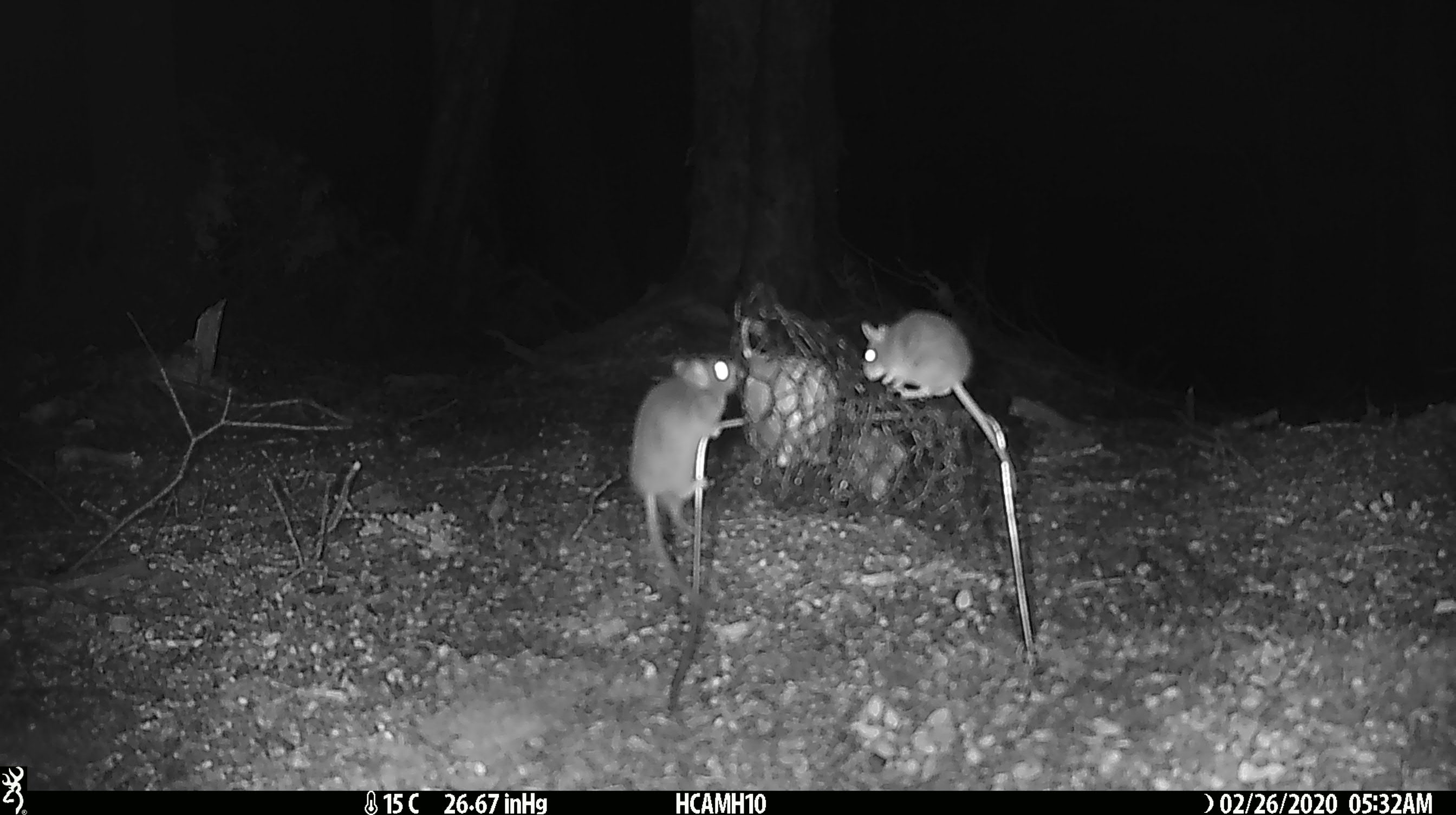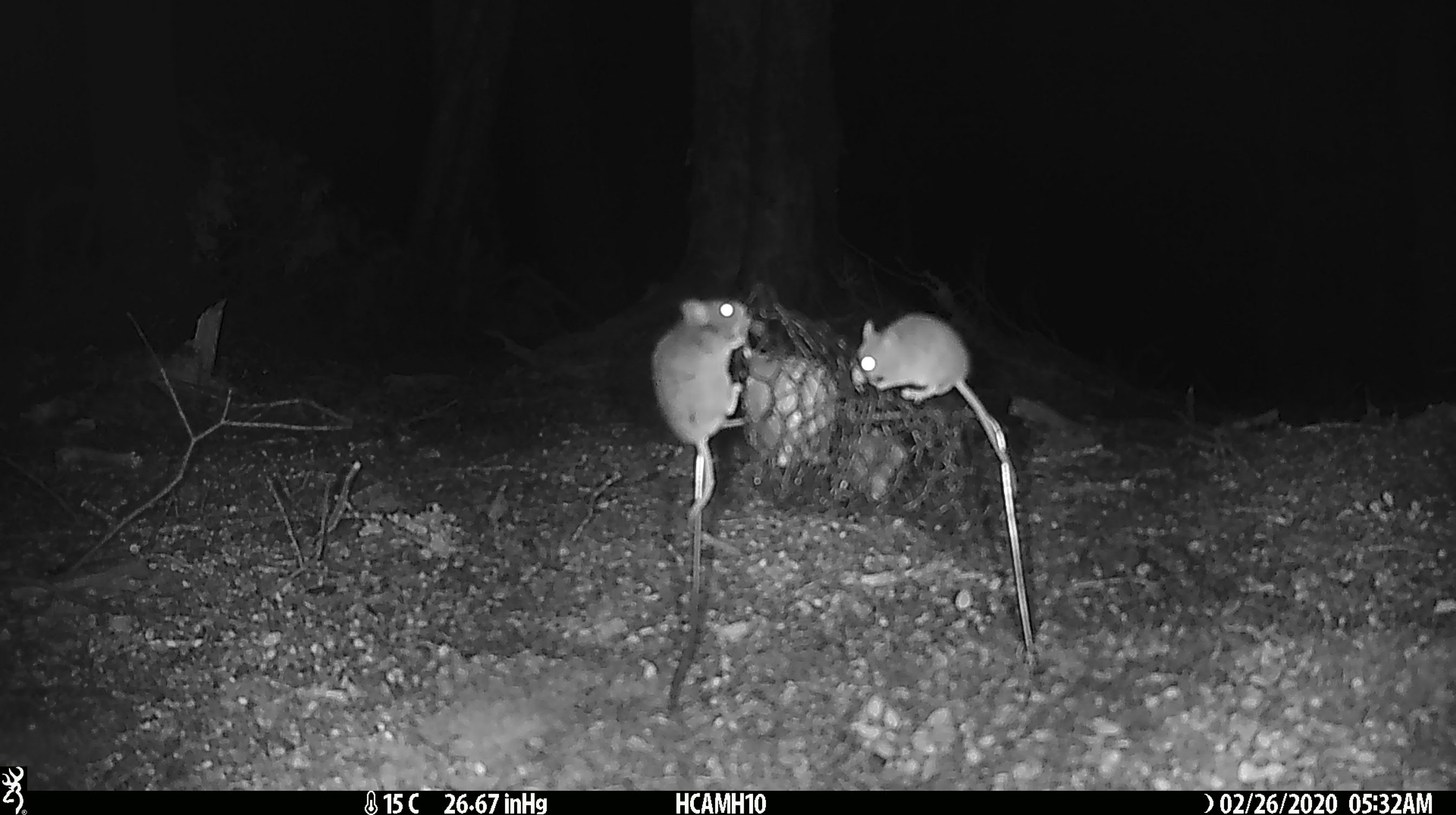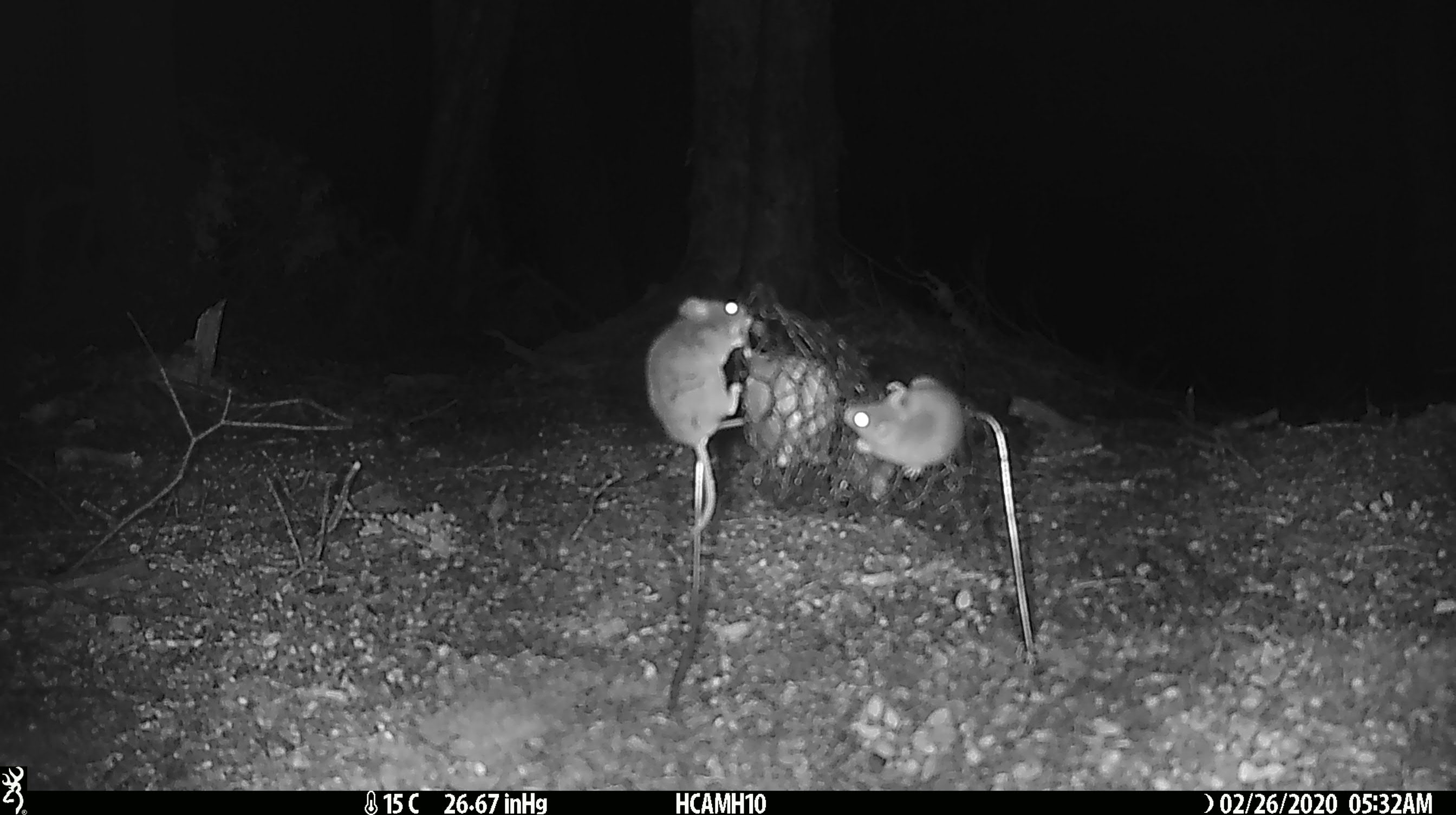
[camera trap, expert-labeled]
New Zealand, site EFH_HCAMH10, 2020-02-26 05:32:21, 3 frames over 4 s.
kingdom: Animalia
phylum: Chordata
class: Mammalia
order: Rodentia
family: Muridae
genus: Mus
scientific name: Mus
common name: mouse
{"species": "mouse (Mus)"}